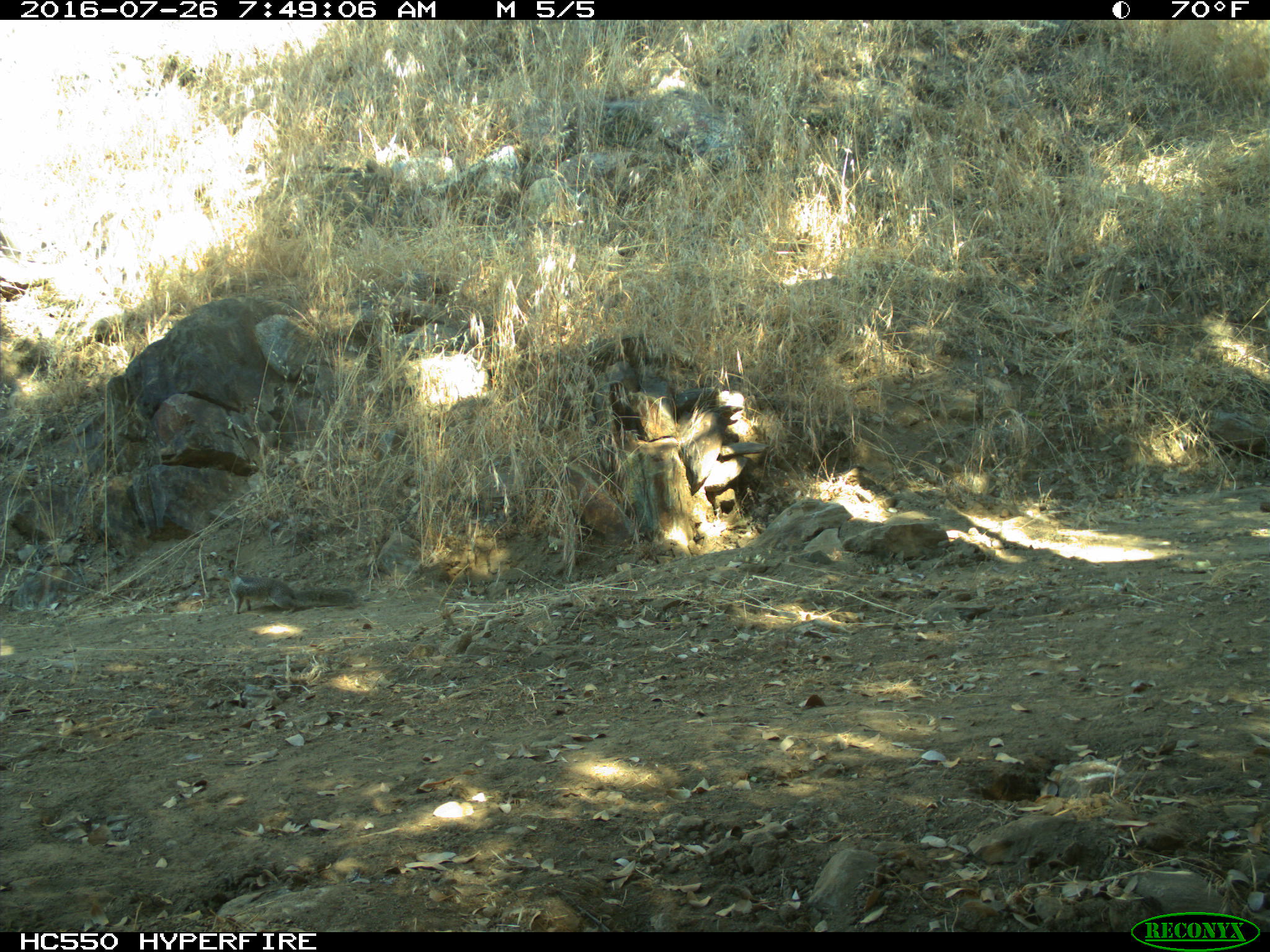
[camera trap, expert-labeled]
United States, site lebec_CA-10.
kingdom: Animalia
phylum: Chordata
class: Mammalia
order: Rodentia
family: Sciuridae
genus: Otospermophilus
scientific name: Otospermophilus beecheyi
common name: california ground squirrel